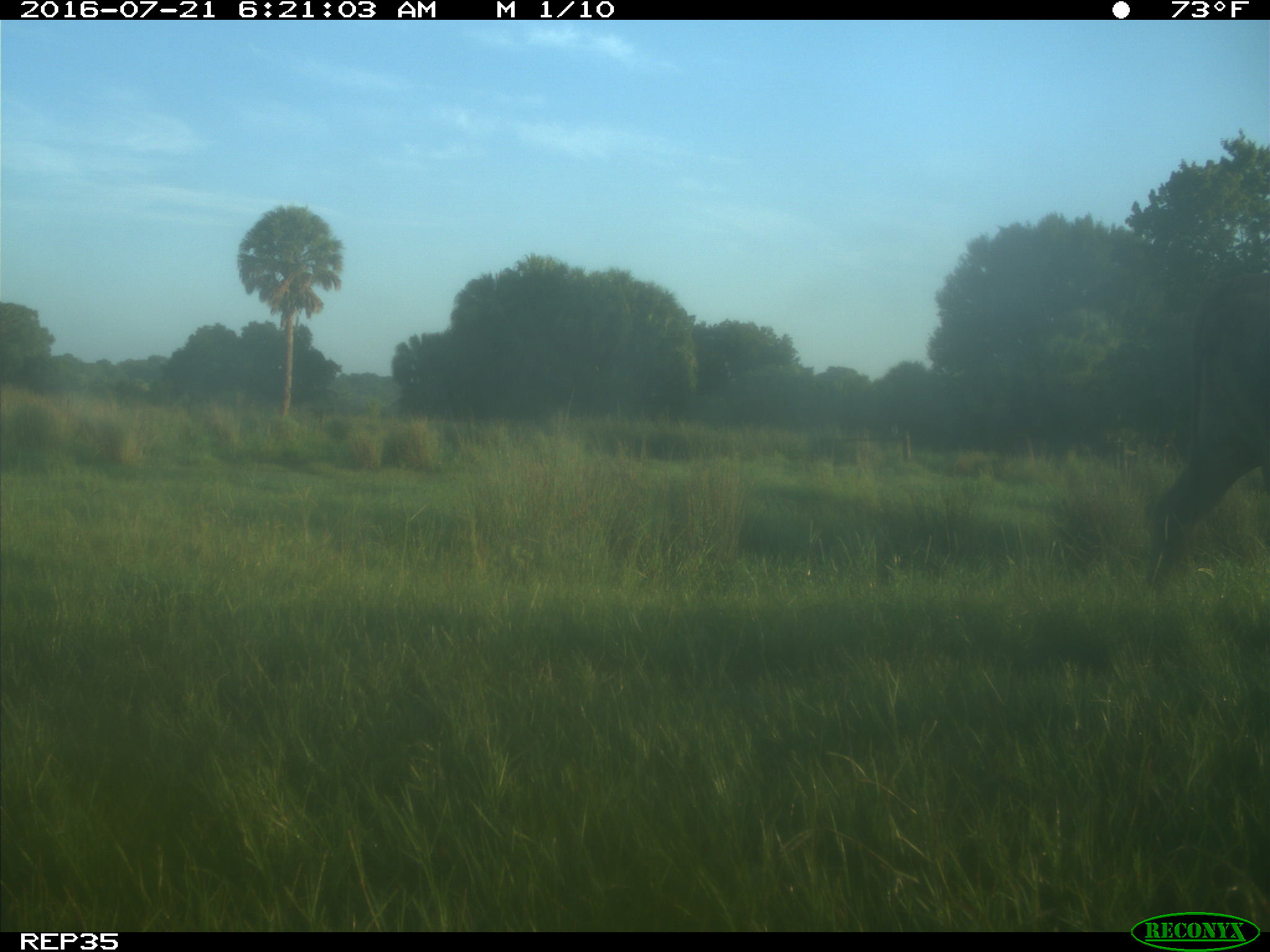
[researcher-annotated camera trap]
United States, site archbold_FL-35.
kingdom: Animalia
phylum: Chordata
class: Mammalia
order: Artiodactyla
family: Bovidae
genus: Bos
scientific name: Bos taurus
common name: domestic cow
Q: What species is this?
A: Bos taurus (domestic cow).